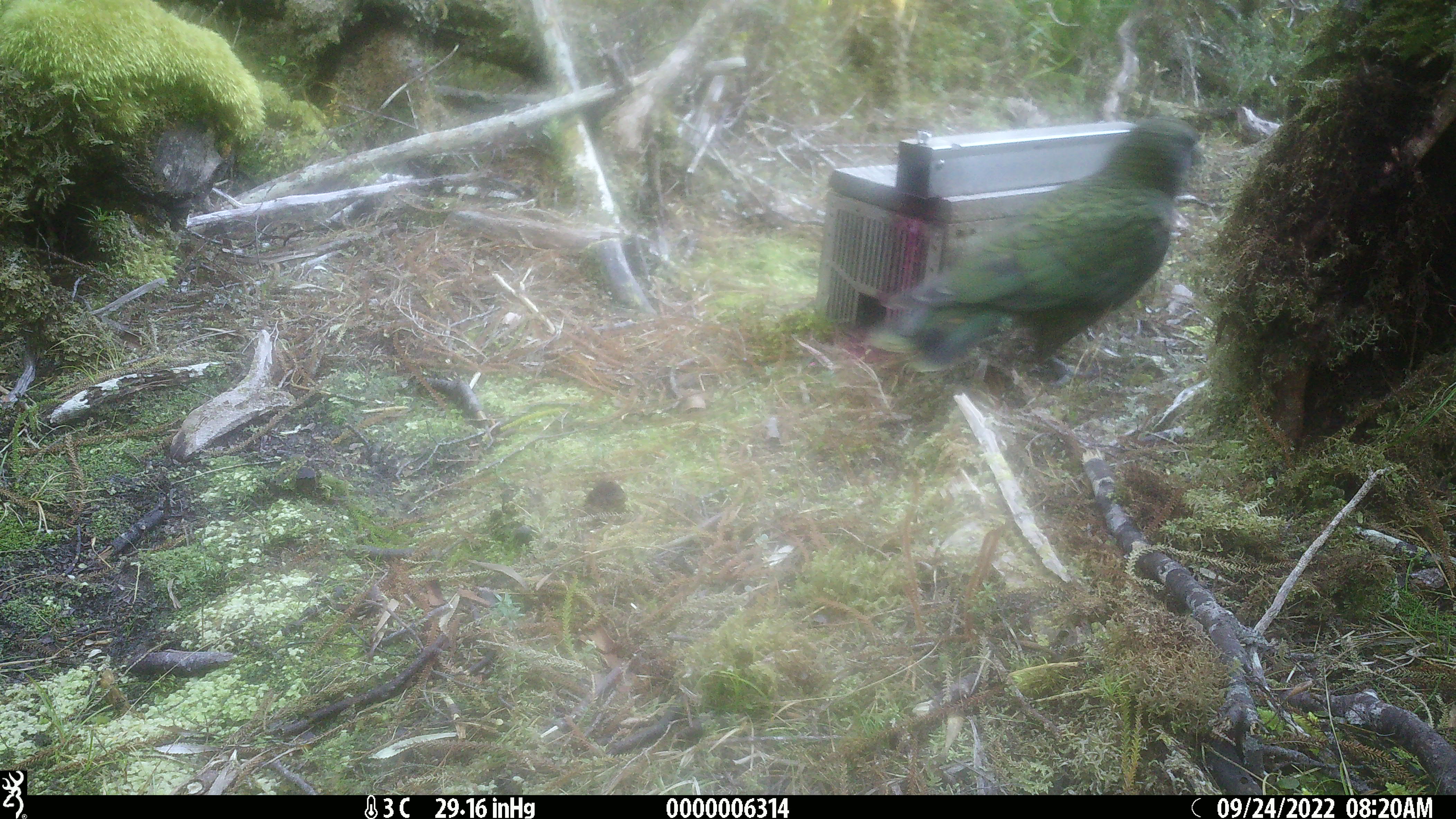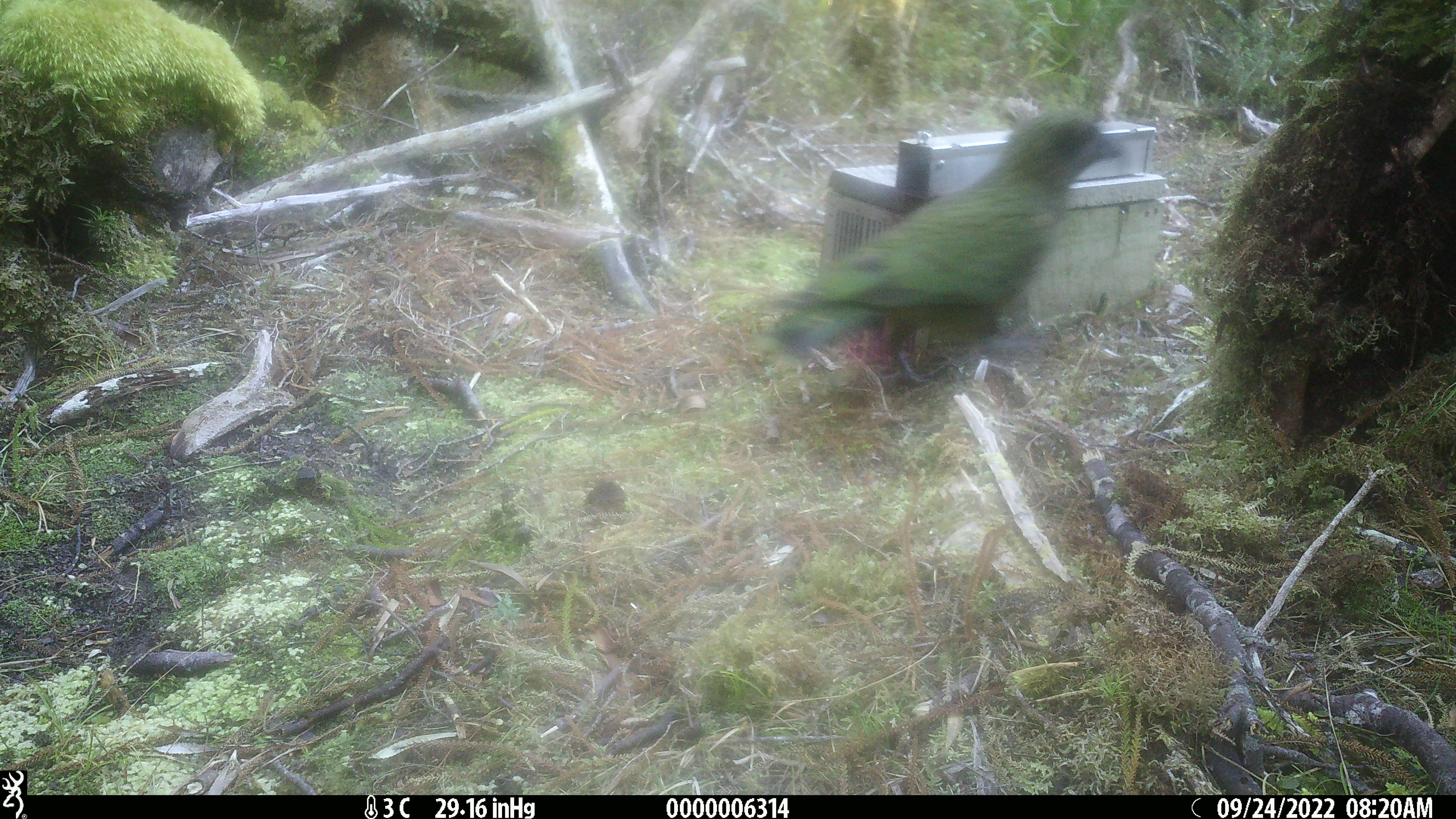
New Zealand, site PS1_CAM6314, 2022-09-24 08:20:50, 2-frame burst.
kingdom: Animalia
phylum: Chordata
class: Aves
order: Psittaciformes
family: Strigopidae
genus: Nestor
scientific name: Nestor notabilis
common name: kea